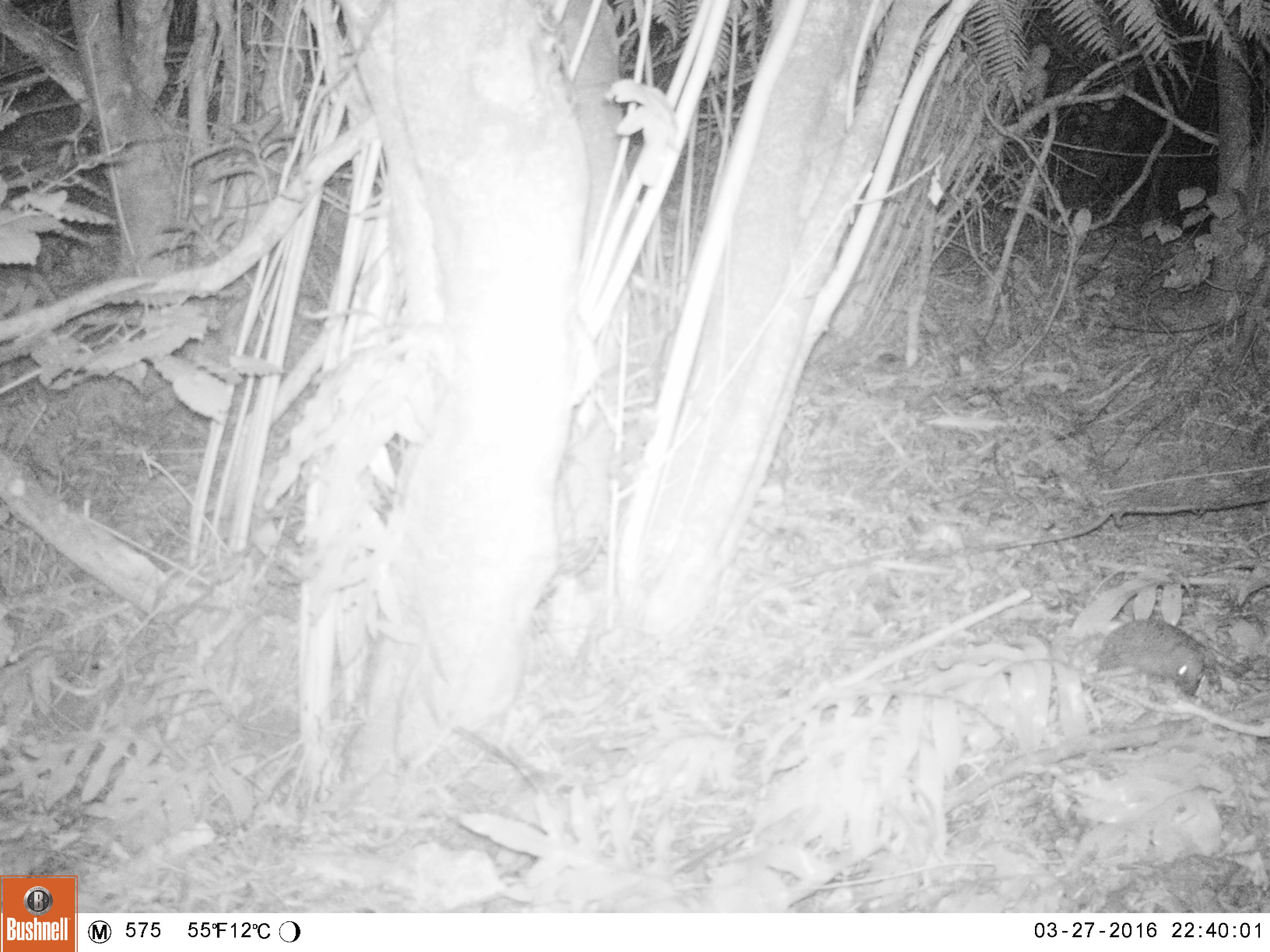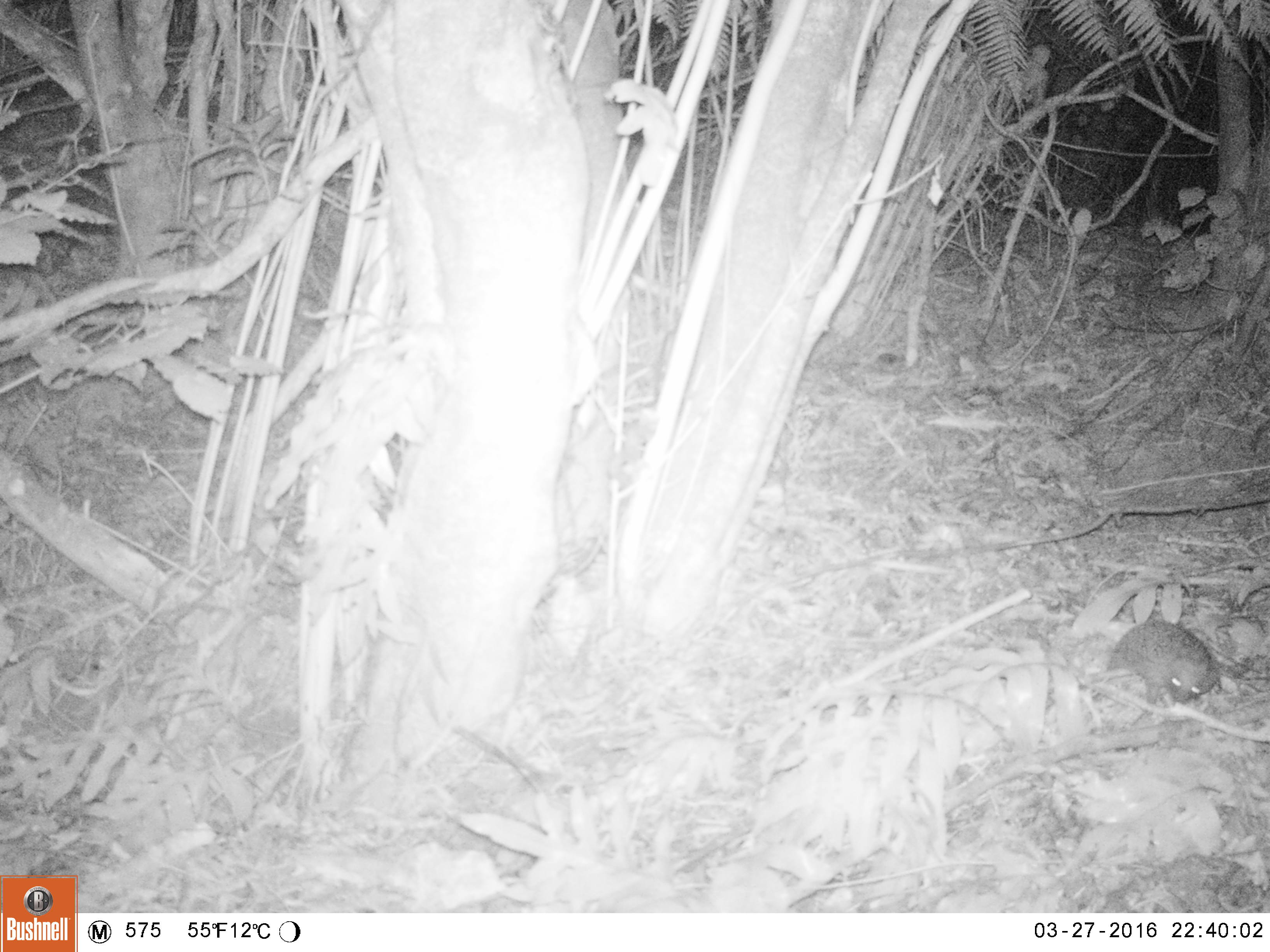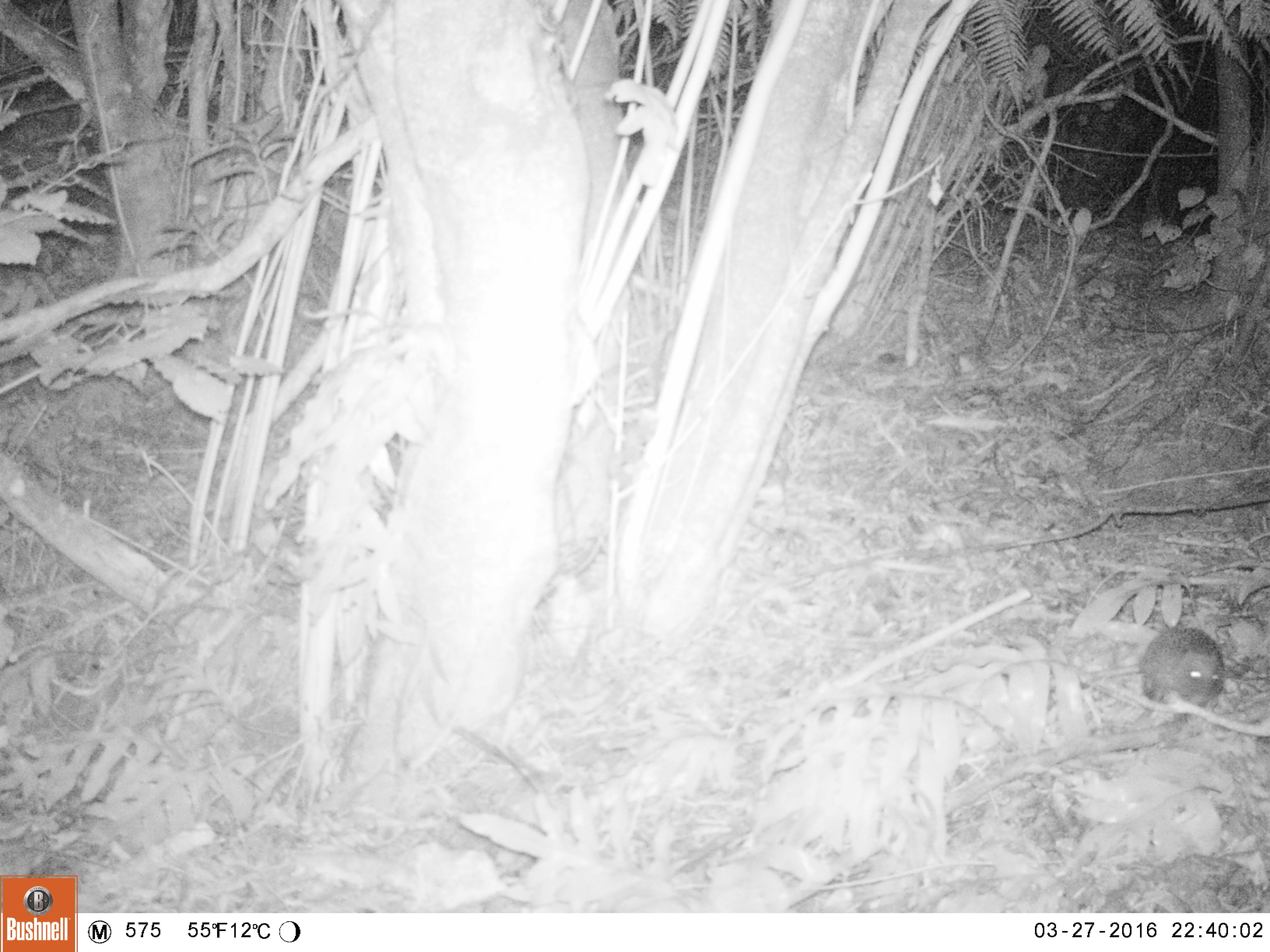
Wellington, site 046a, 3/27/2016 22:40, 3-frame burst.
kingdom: Animalia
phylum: Chordata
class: Mammalia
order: Eulipotyphla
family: Erinaceidae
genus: Erinaceus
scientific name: Erinaceus europaeus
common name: hedgehog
Hedgehog (Erinaceus europaeus).